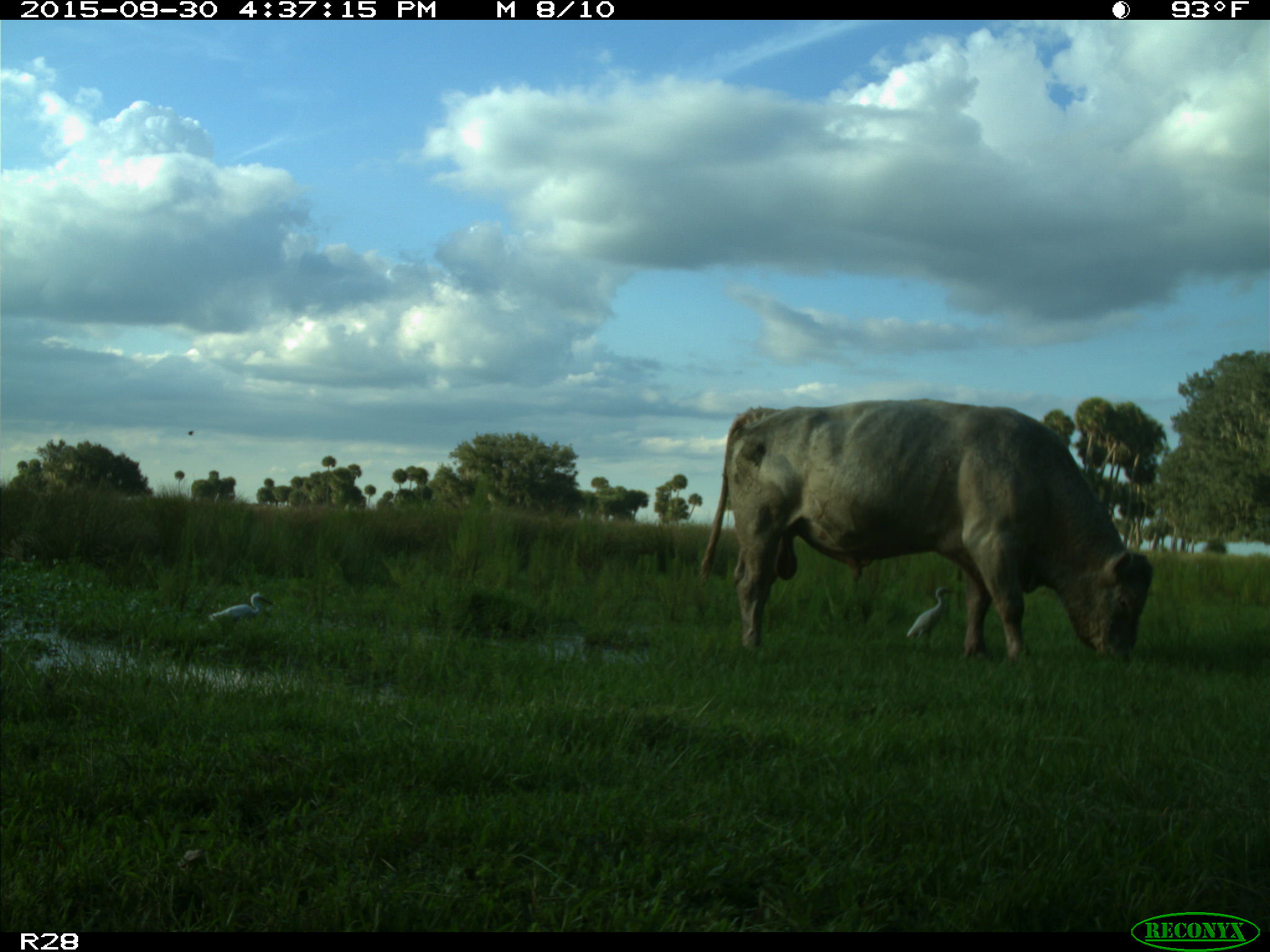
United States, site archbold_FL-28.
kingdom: Animalia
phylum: Chordata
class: Mammalia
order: Artiodactyla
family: Bovidae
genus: Bos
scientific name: Bos taurus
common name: domestic cow